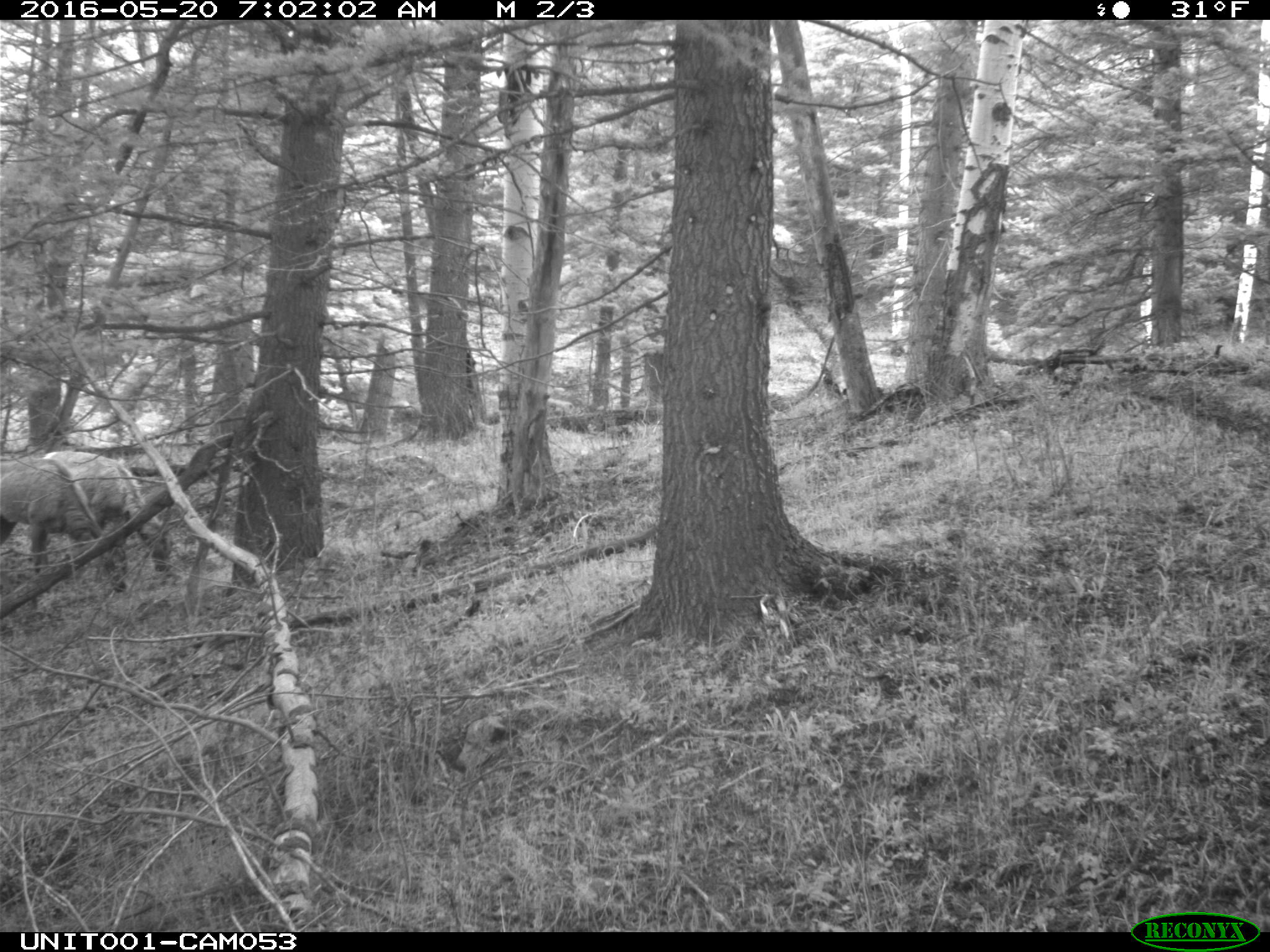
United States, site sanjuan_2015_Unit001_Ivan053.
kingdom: Animalia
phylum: Chordata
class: Mammalia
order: Artiodactyla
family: Cervidae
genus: Cervus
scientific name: Cervus elaphus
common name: red deer